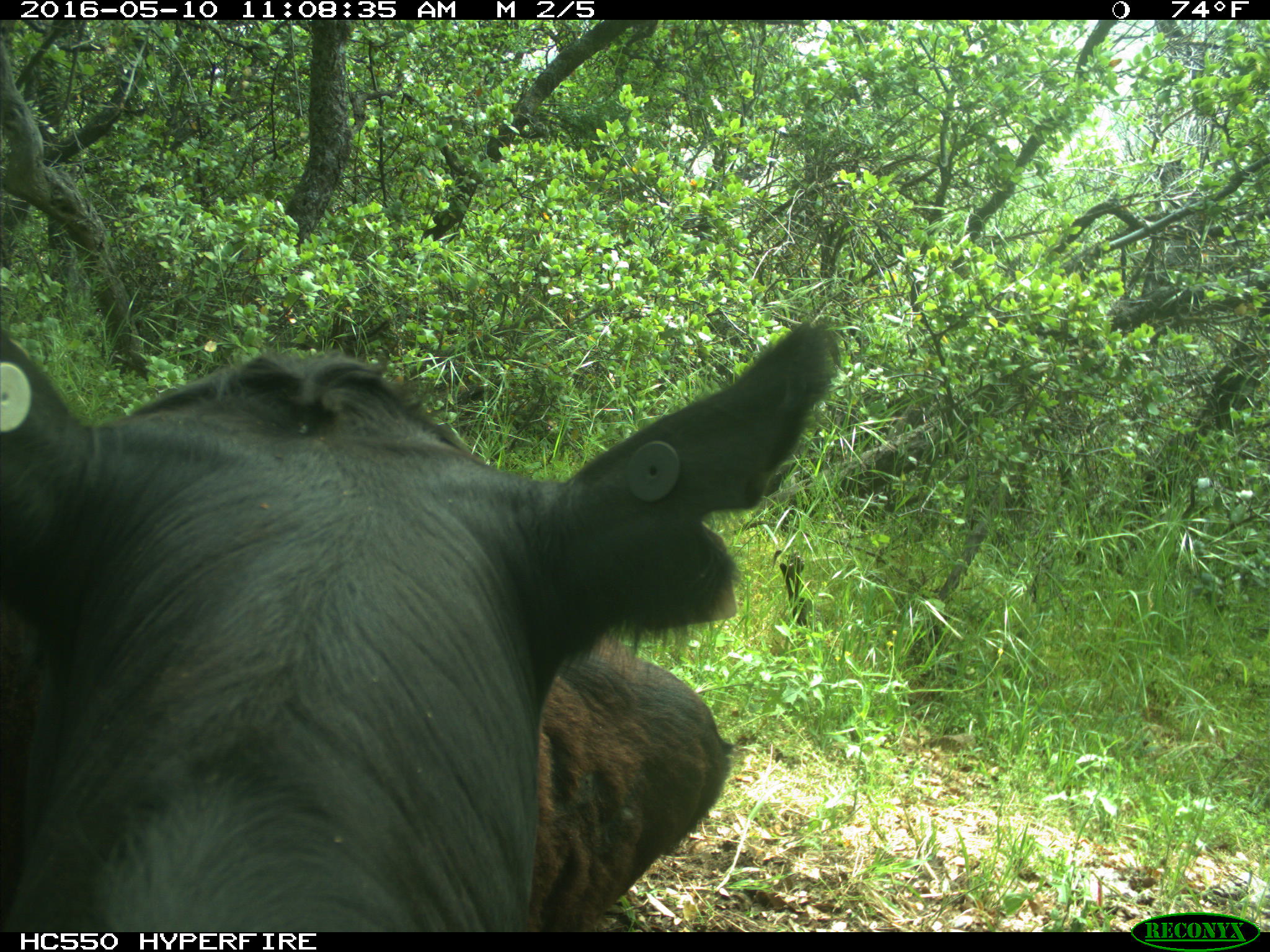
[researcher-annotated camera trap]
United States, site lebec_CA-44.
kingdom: Animalia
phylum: Chordata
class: Mammalia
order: Artiodactyla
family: Bovidae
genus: Bos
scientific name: Bos taurus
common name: domestic cow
Bos taurus (domestic cow).